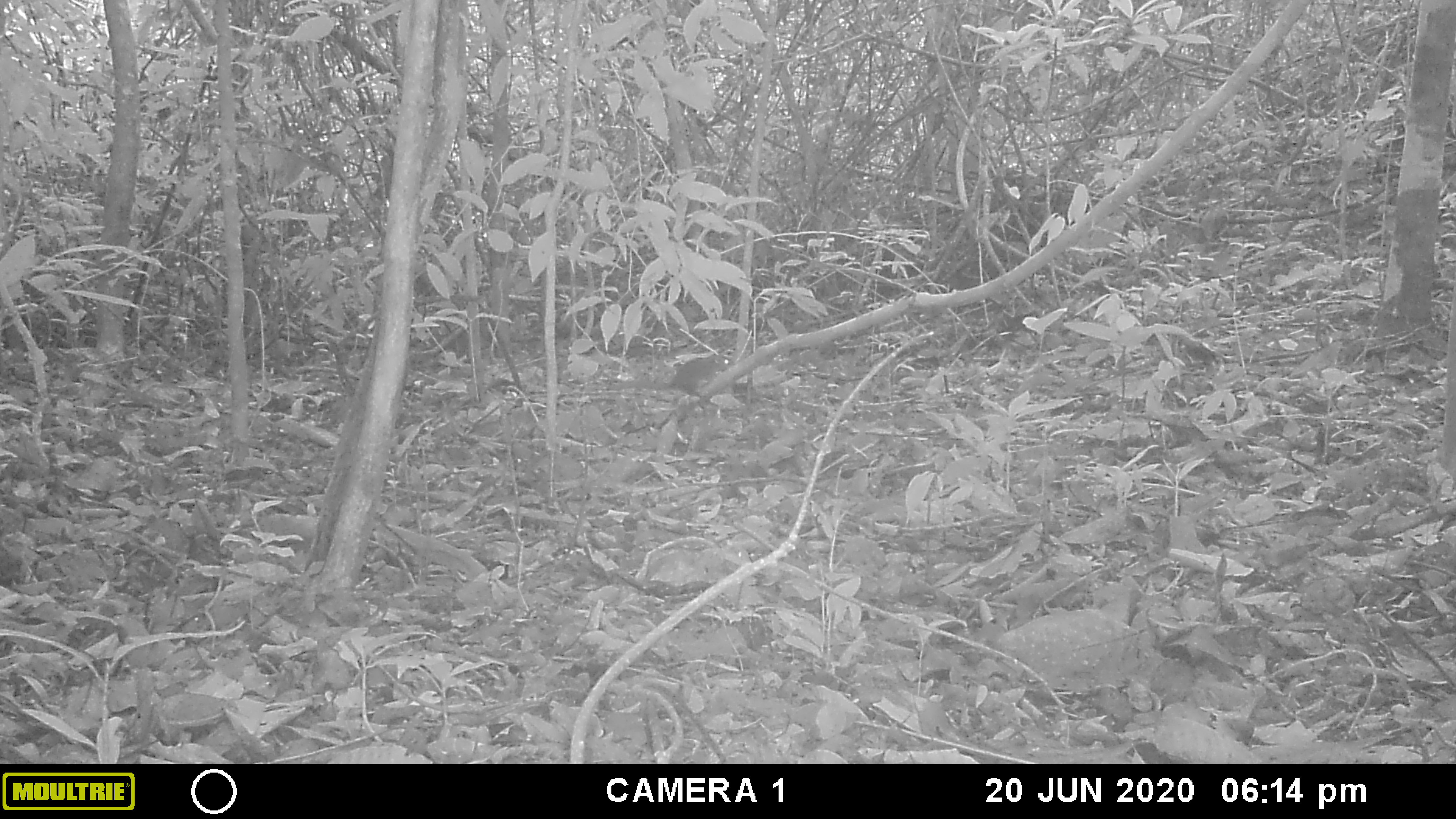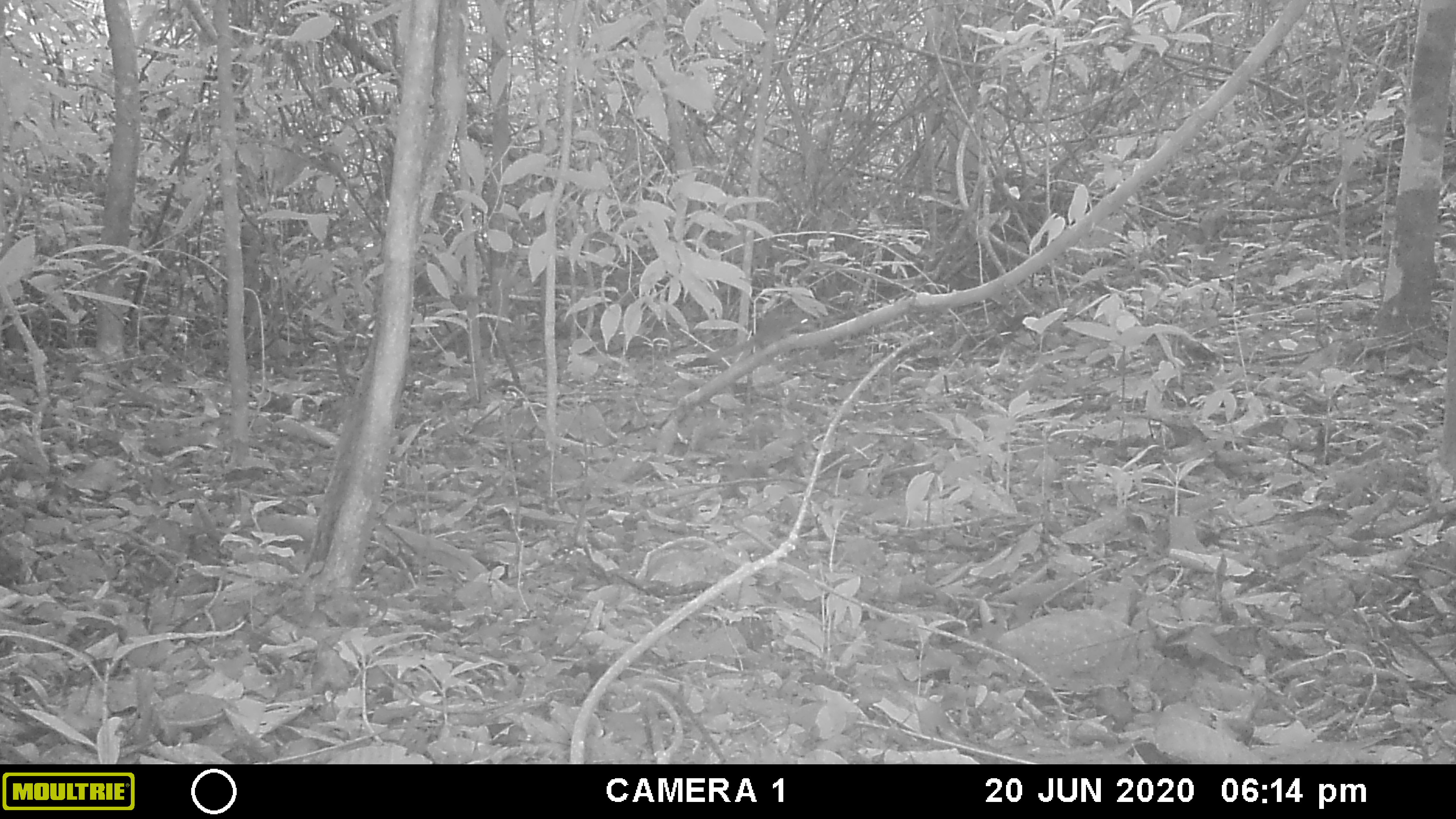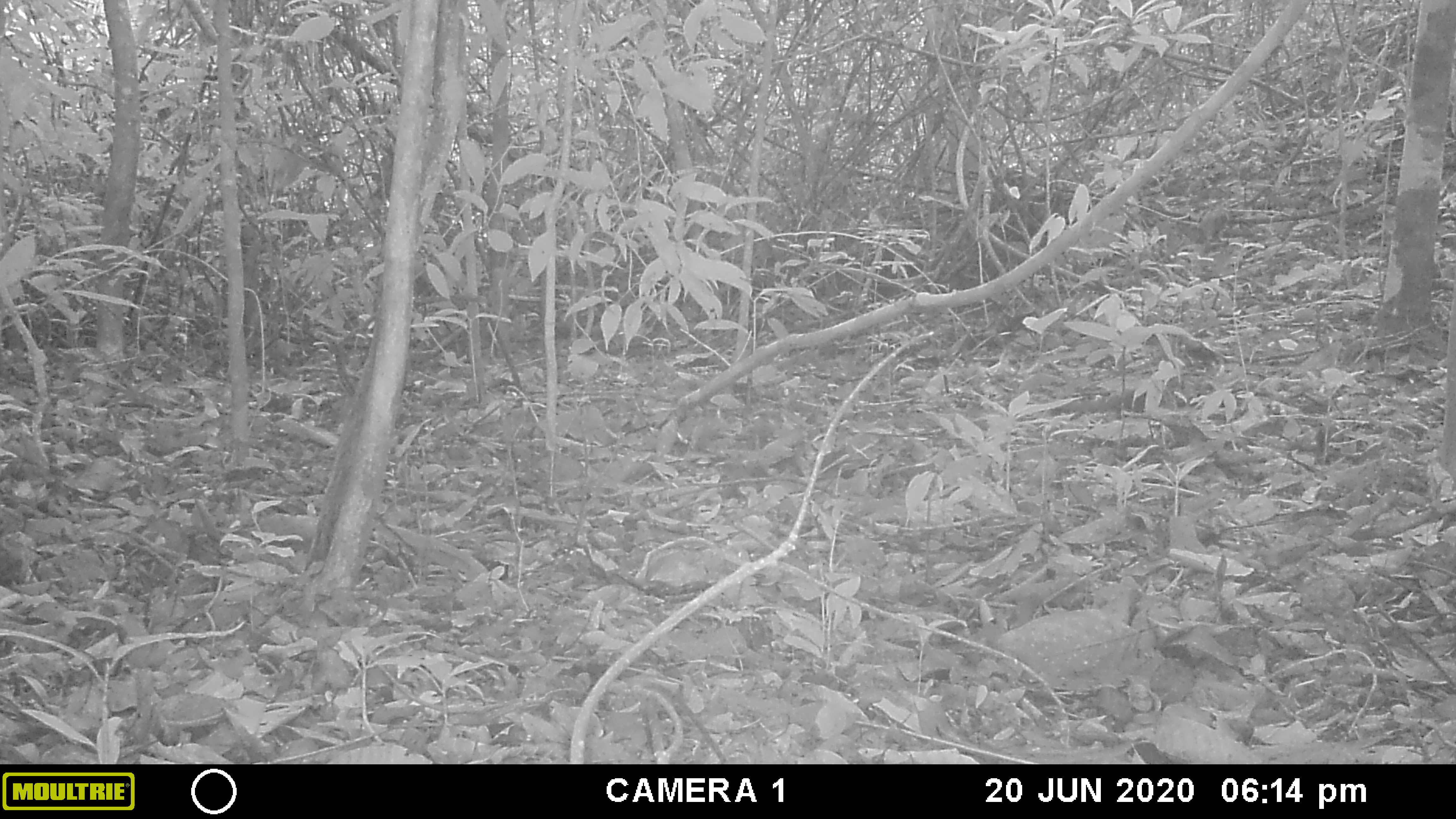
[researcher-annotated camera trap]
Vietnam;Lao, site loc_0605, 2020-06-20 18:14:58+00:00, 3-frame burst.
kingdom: Animalia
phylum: Chordata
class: Mammalia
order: Scandentia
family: Tupaiidae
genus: Tupaia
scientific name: Tupaia belangeri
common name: northern treeshrew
Northern treeshrew (Tupaia belangeri). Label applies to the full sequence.